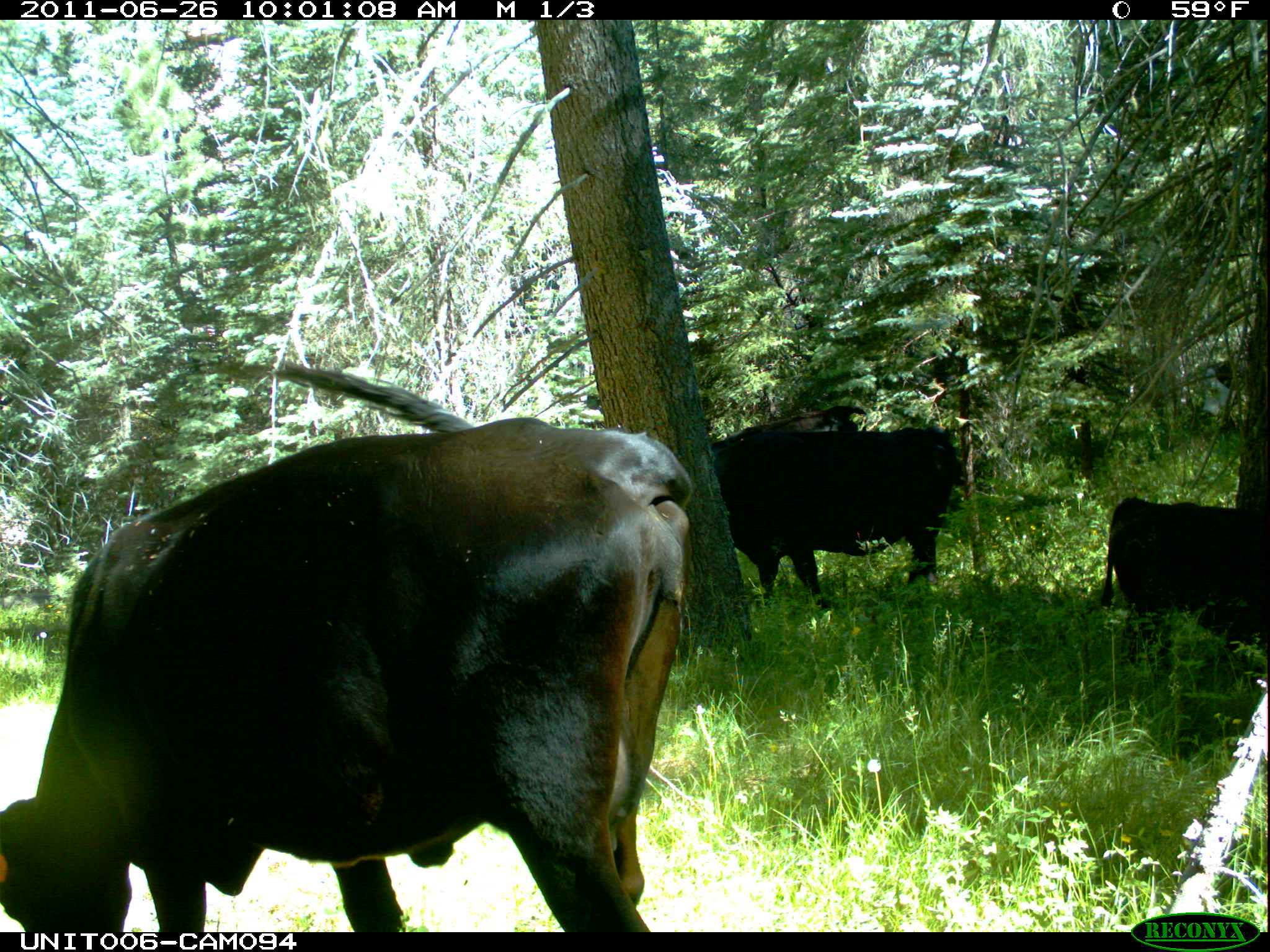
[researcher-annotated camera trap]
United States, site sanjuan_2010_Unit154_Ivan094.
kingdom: Animalia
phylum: Chordata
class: Mammalia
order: Artiodactyla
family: Bovidae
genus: Bos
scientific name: Bos taurus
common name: domestic cow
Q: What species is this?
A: Bos taurus (domestic cow).